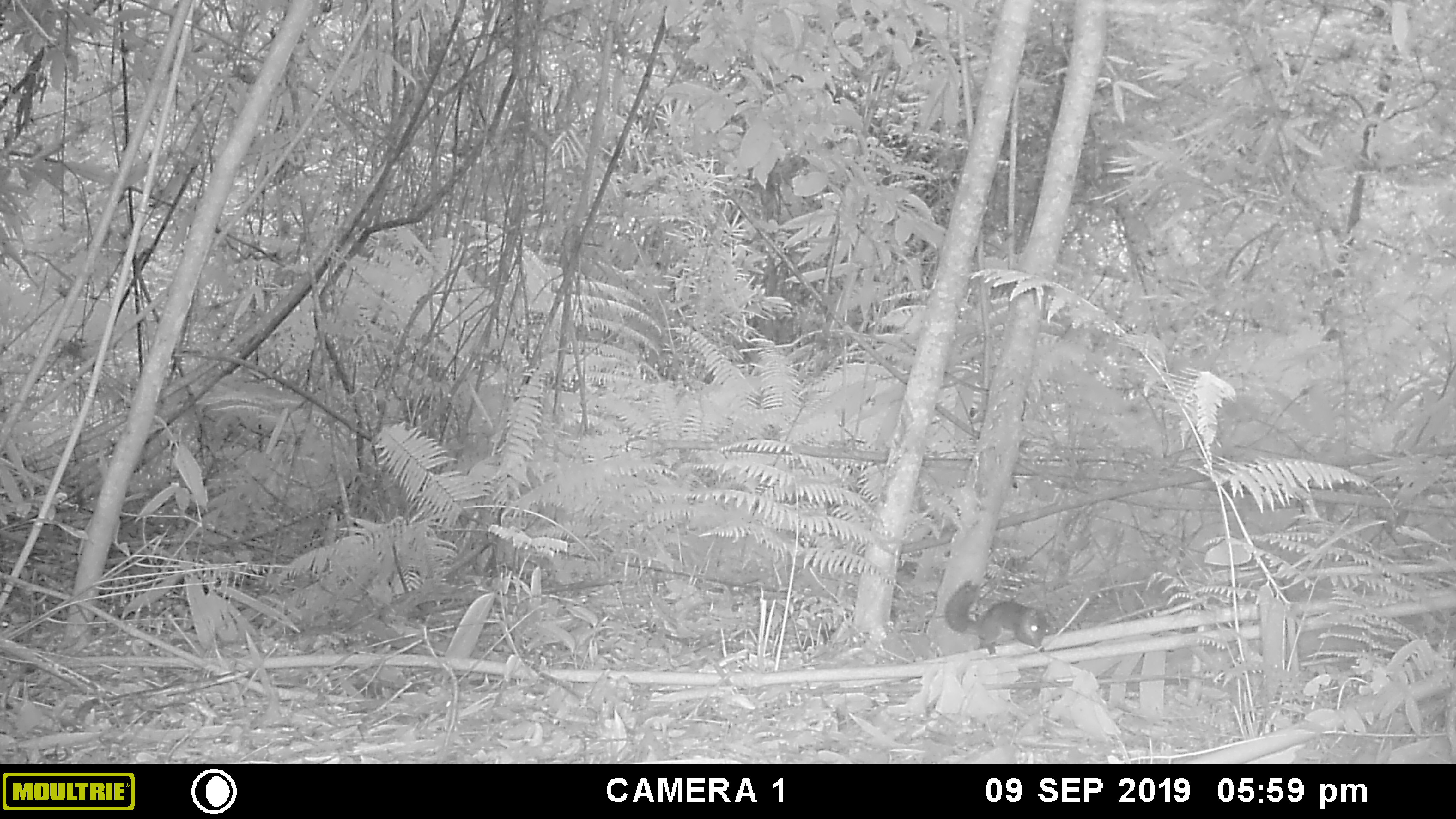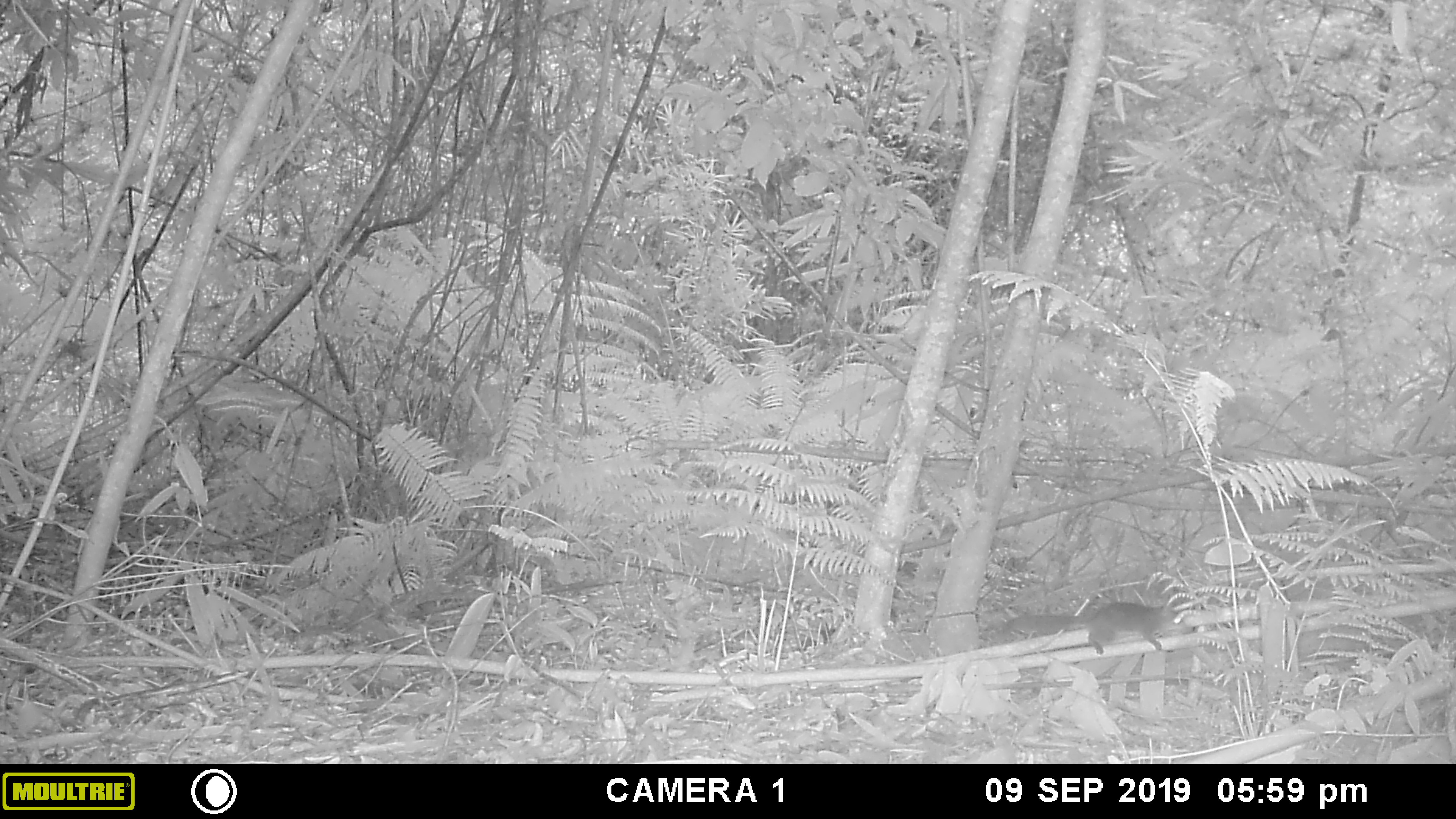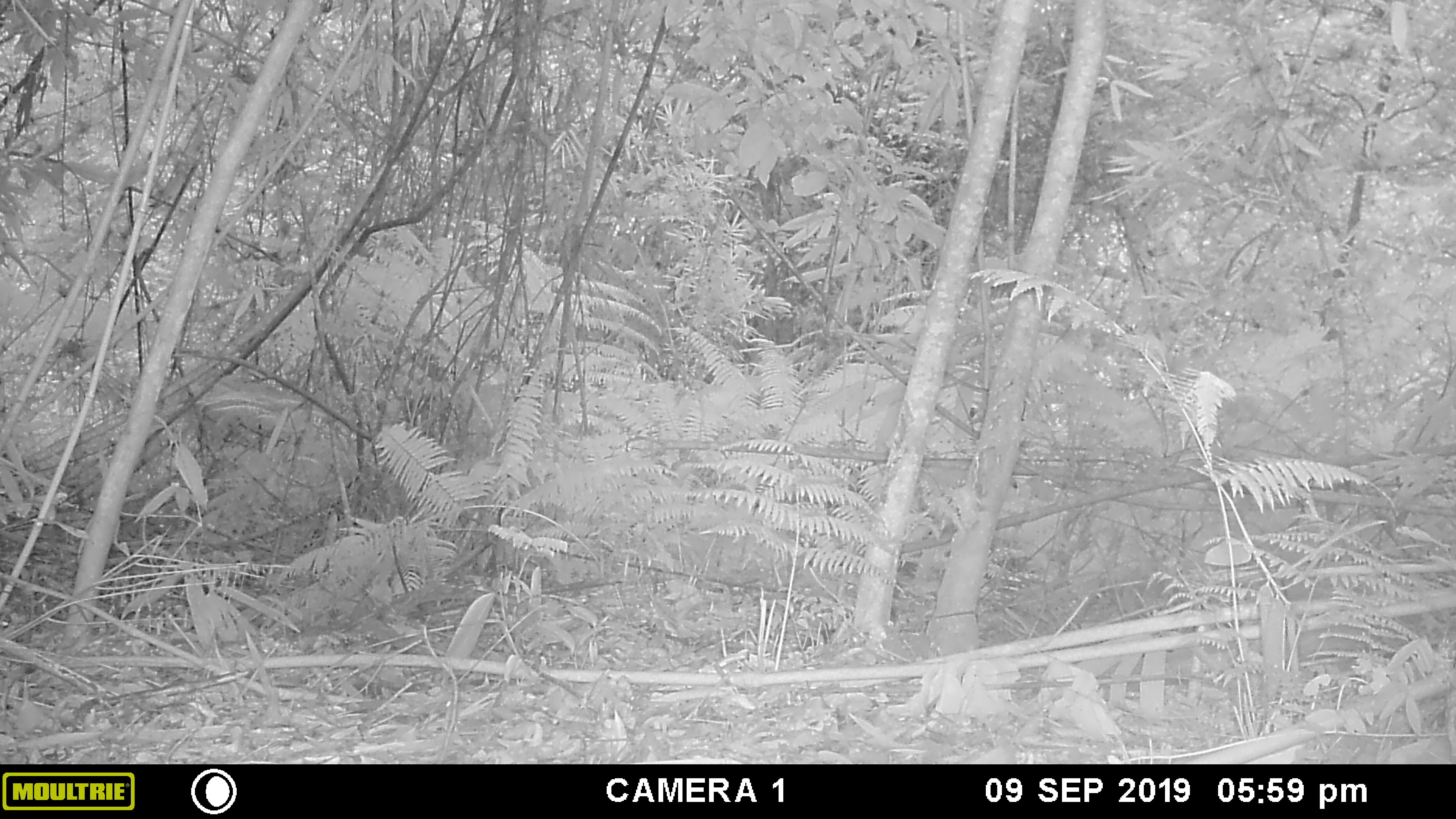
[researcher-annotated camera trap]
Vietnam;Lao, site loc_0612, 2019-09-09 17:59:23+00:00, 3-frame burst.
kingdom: Animalia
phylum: Chordata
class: Mammalia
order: Rodentia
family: Sciuridae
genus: Dremomys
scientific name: Dremomys rufigenis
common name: red-cheeked squirrel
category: red cheeked squirrel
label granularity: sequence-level